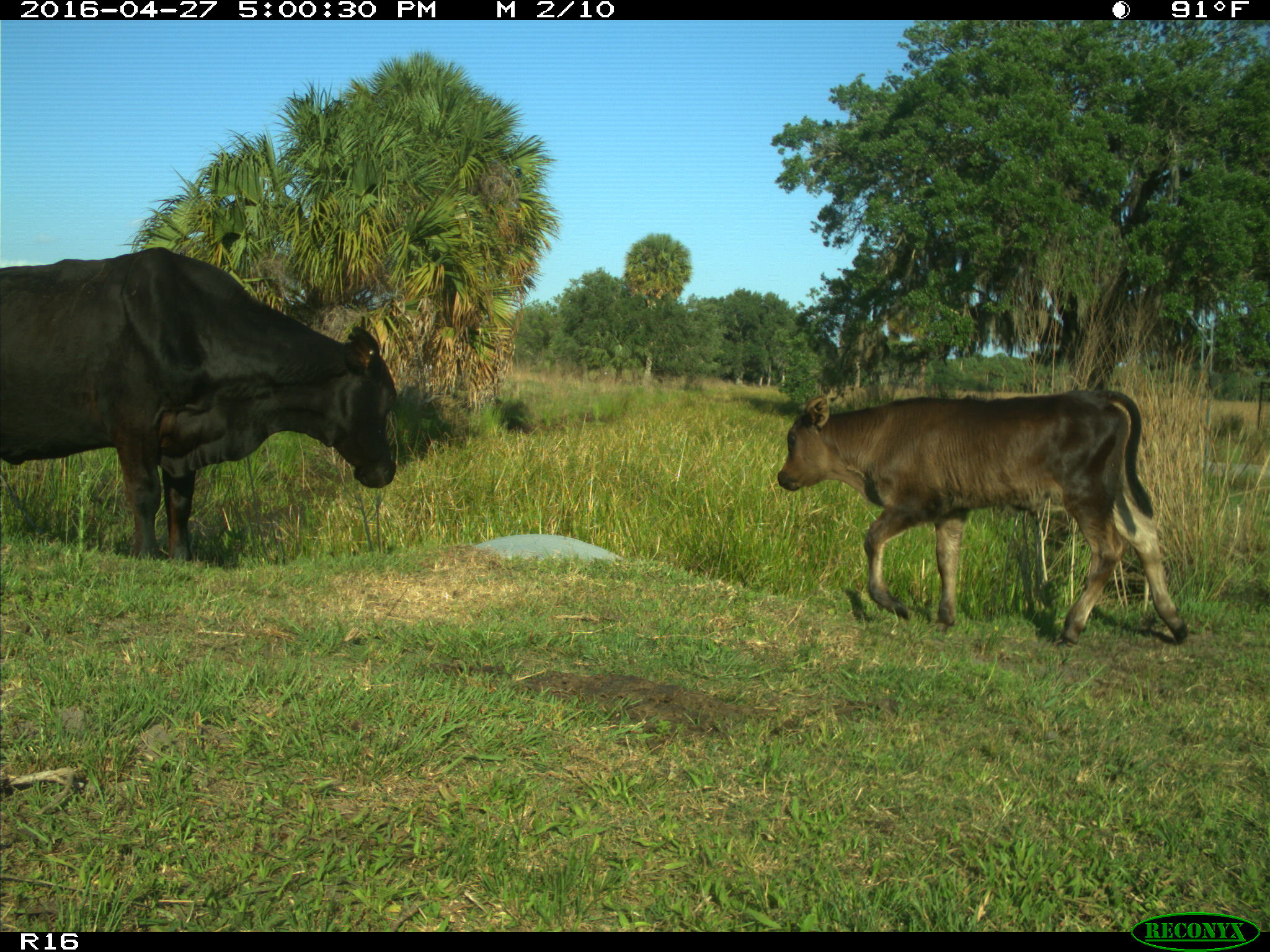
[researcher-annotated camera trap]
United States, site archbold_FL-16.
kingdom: Animalia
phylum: Chordata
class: Mammalia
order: Artiodactyla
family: Bovidae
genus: Bos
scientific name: Bos taurus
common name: domestic cow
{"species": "Bos taurus (domestic cow)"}